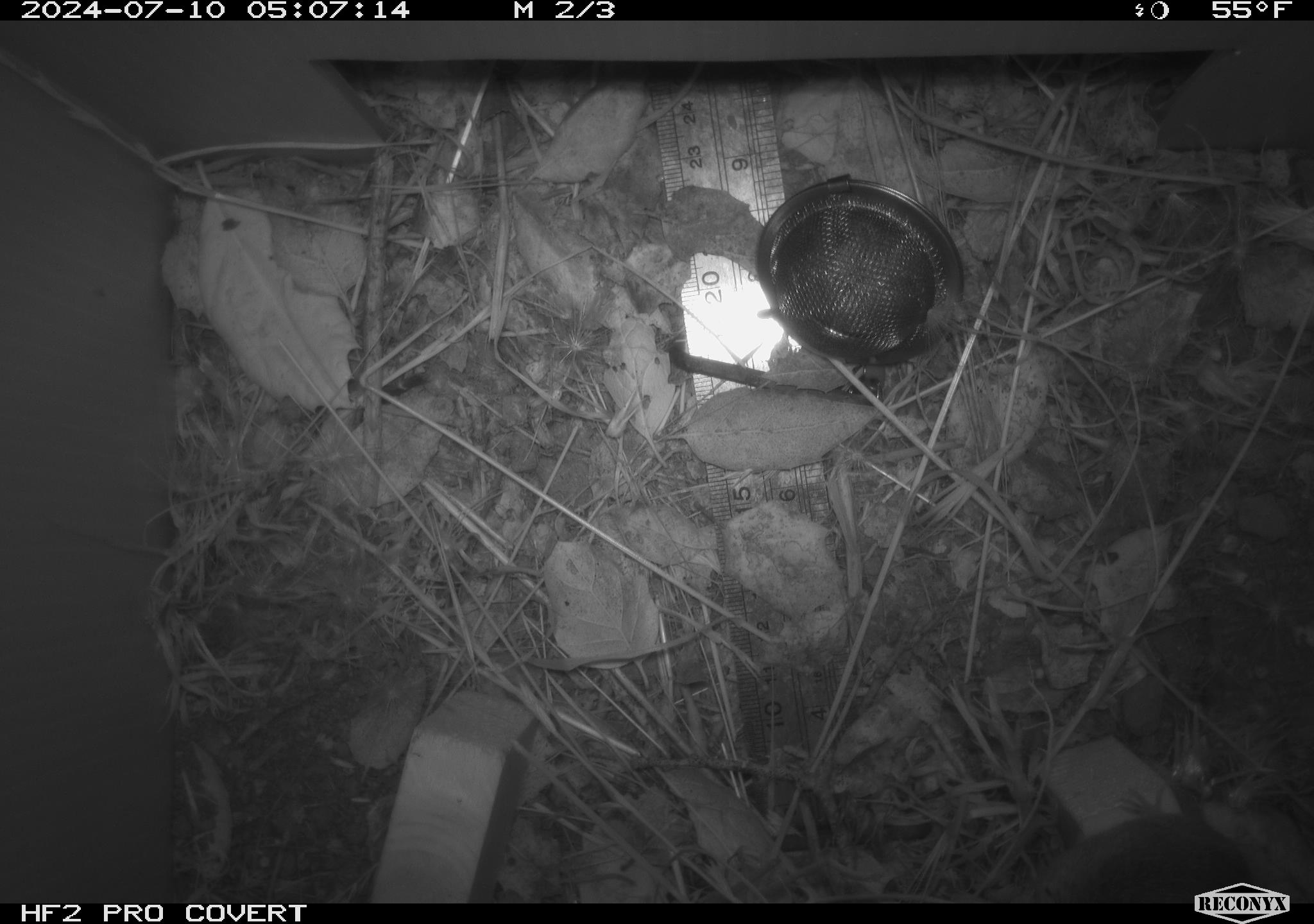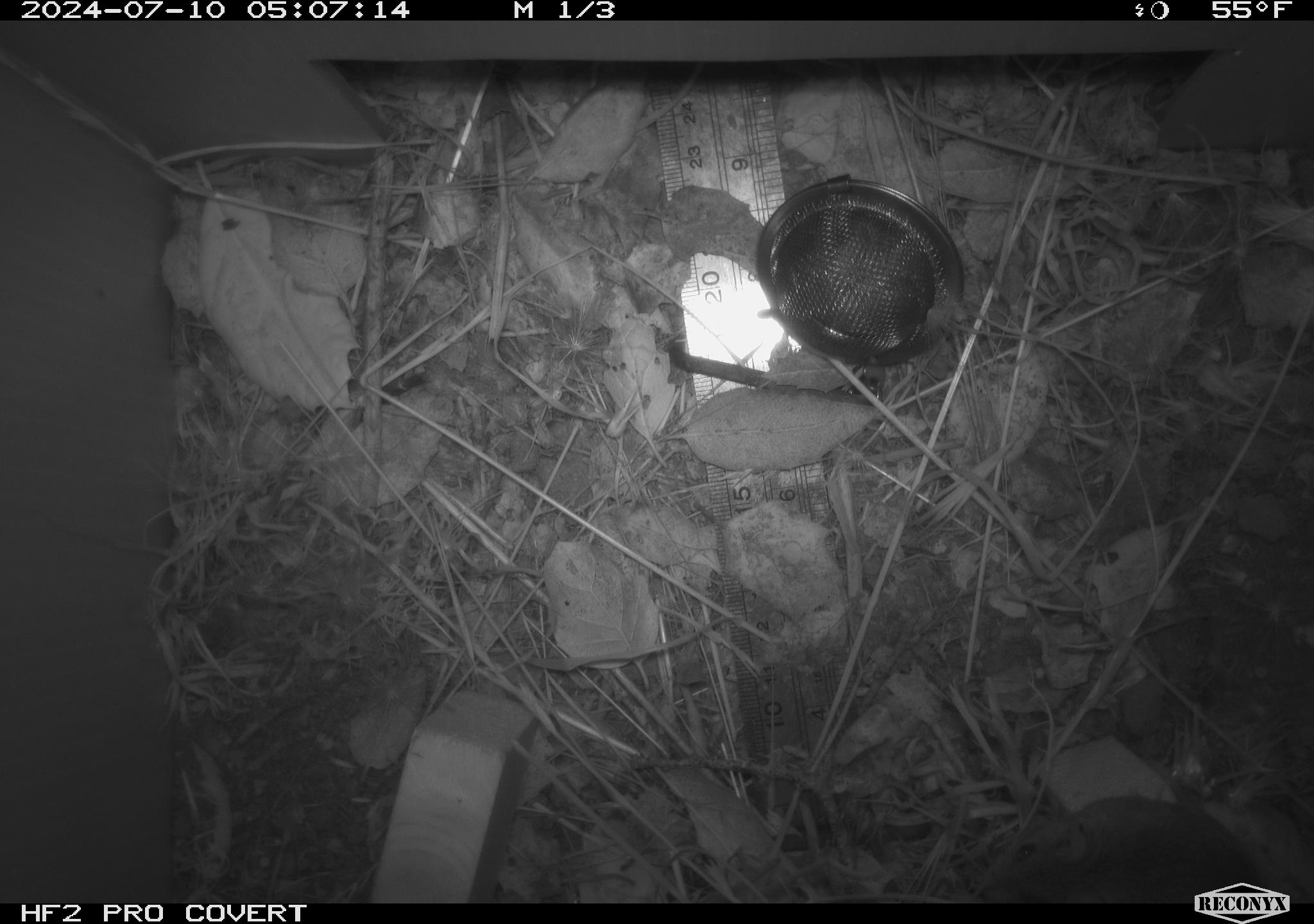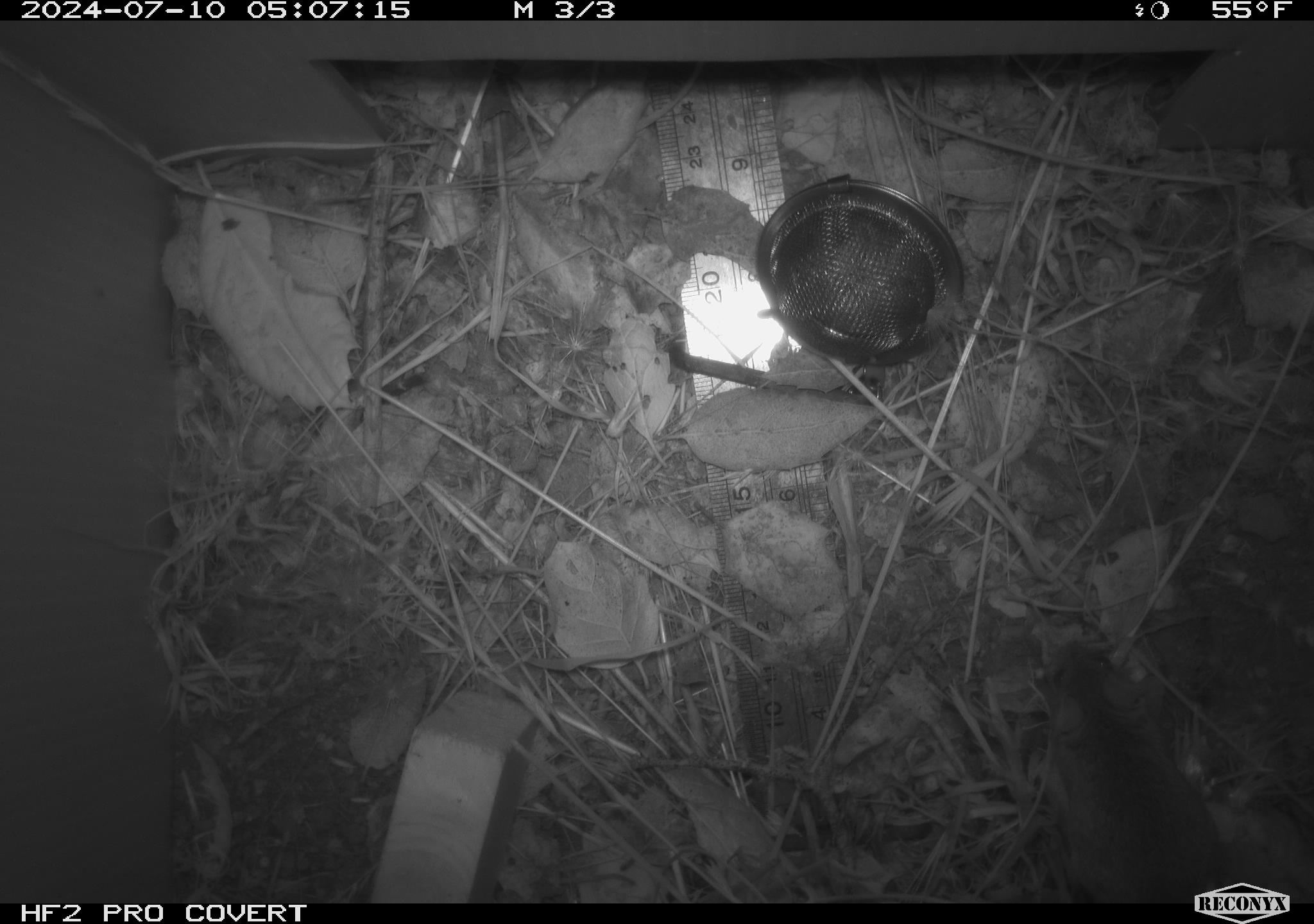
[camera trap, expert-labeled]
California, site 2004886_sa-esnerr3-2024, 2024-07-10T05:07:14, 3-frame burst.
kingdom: Animalia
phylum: Chordata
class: Mammalia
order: Rodentia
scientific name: Rodentia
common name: rodent